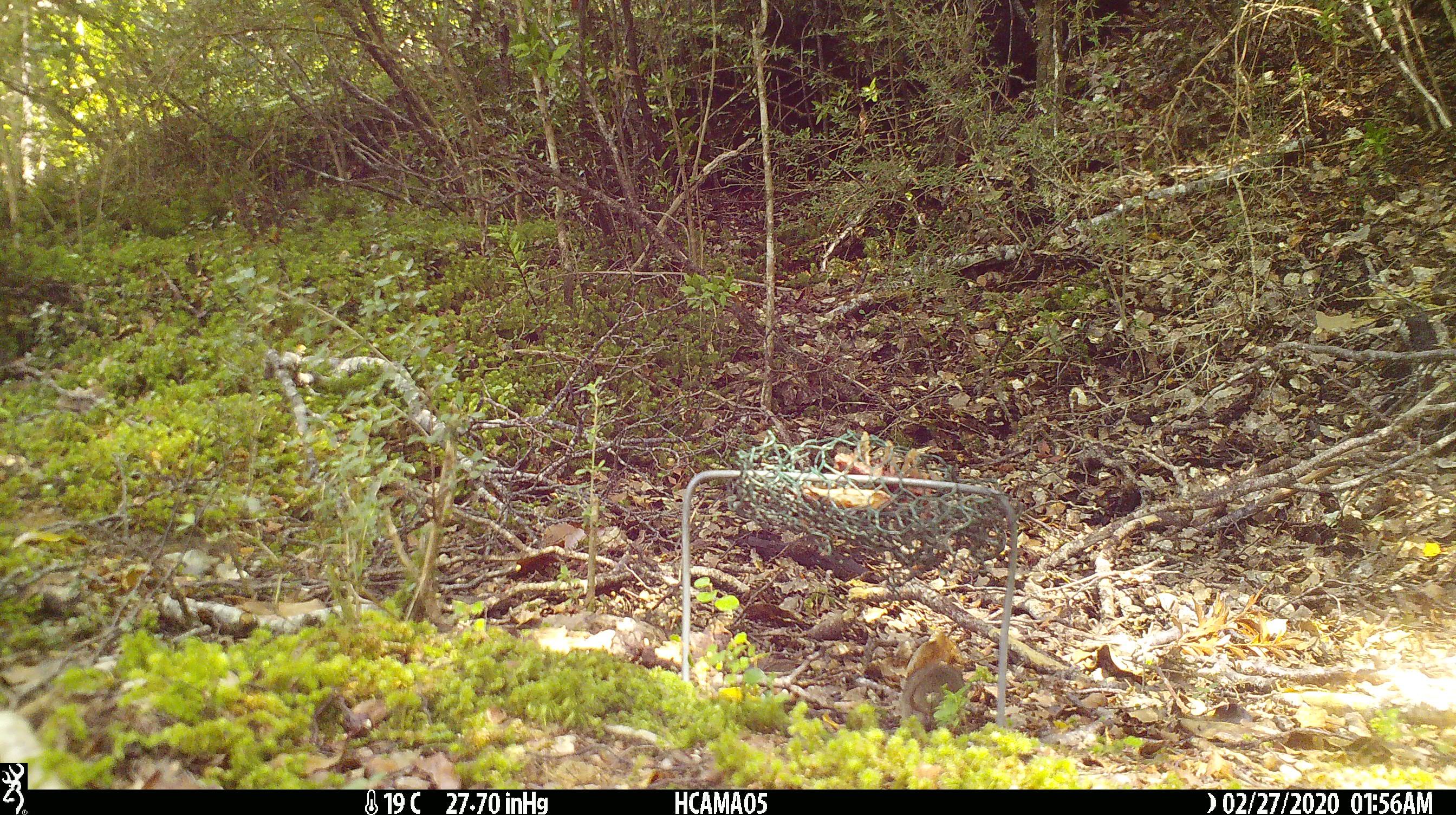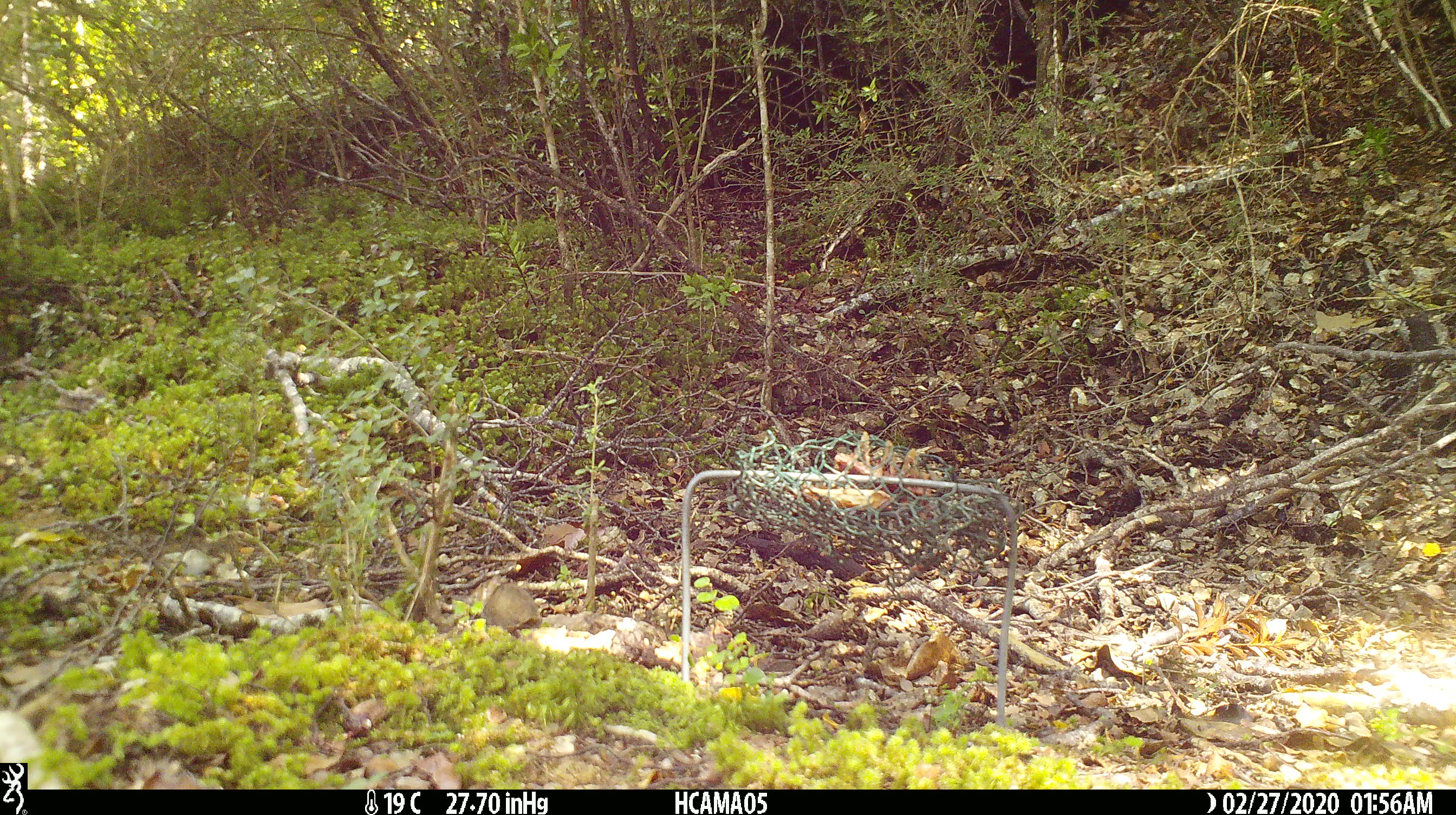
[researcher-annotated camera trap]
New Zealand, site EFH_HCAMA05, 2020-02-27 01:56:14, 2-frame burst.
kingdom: Animalia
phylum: Chordata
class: Mammalia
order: Rodentia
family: Muridae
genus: Mus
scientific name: Mus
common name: mouse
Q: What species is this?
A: Mouse (Mus).